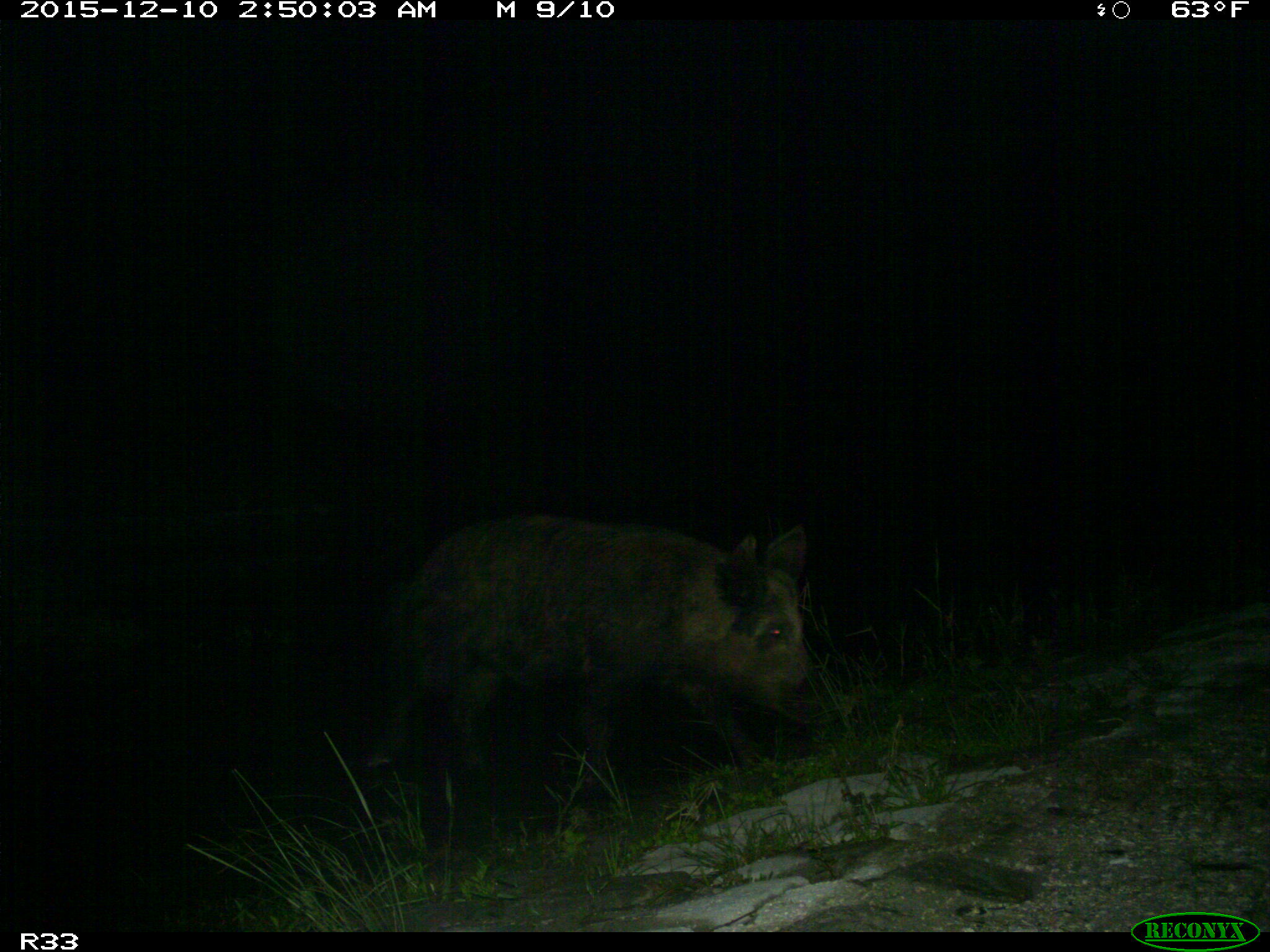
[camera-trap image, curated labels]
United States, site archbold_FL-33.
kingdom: Animalia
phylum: Chordata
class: Mammalia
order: Artiodactyla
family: Suidae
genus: Sus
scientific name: Sus scrofa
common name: wild boar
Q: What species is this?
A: Sus scrofa (wild boar).